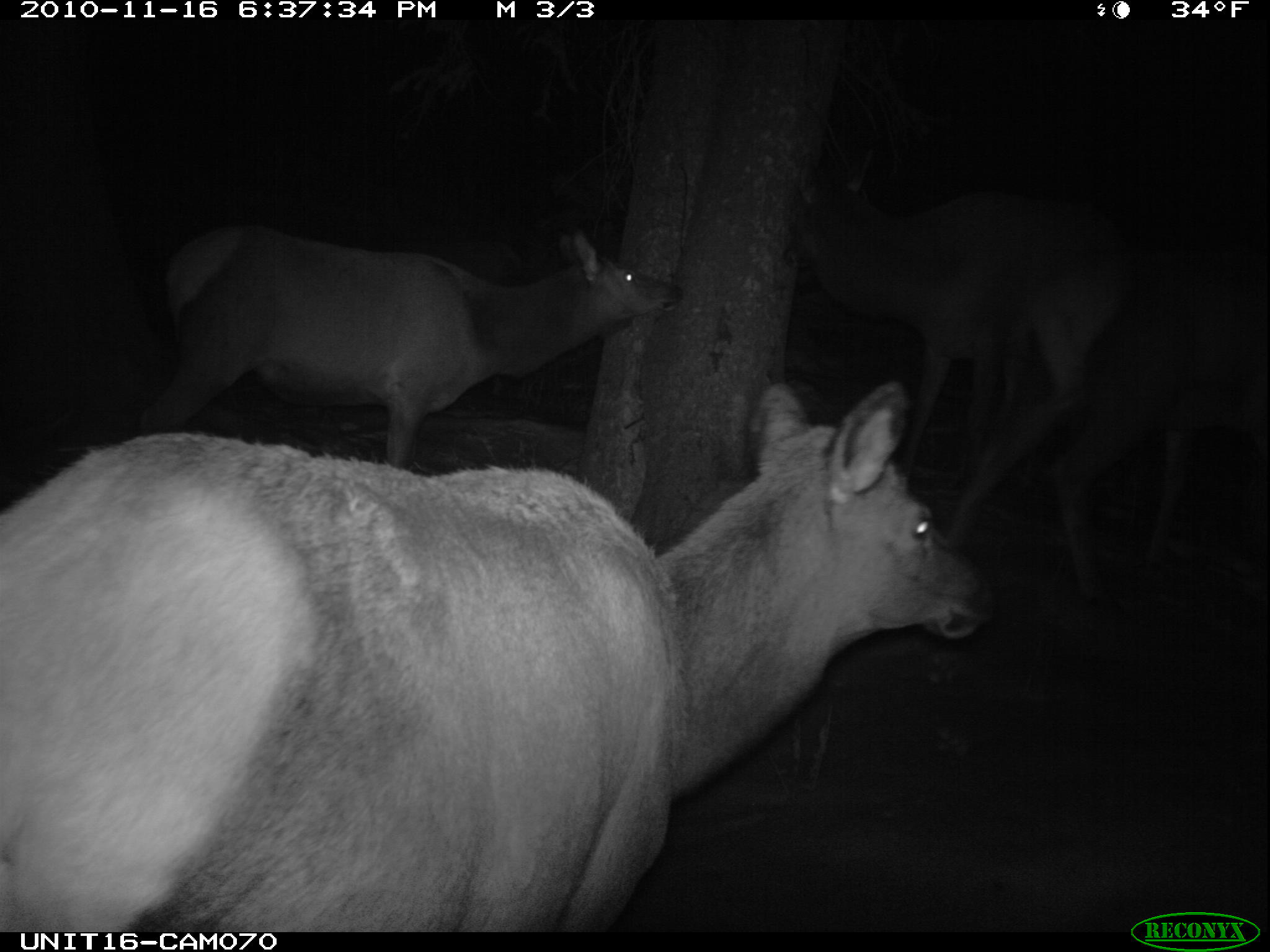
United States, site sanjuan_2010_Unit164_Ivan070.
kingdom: Animalia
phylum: Chordata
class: Mammalia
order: Artiodactyla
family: Cervidae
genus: Cervus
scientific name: Cervus elaphus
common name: red deer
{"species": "Cervus elaphus (red deer)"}